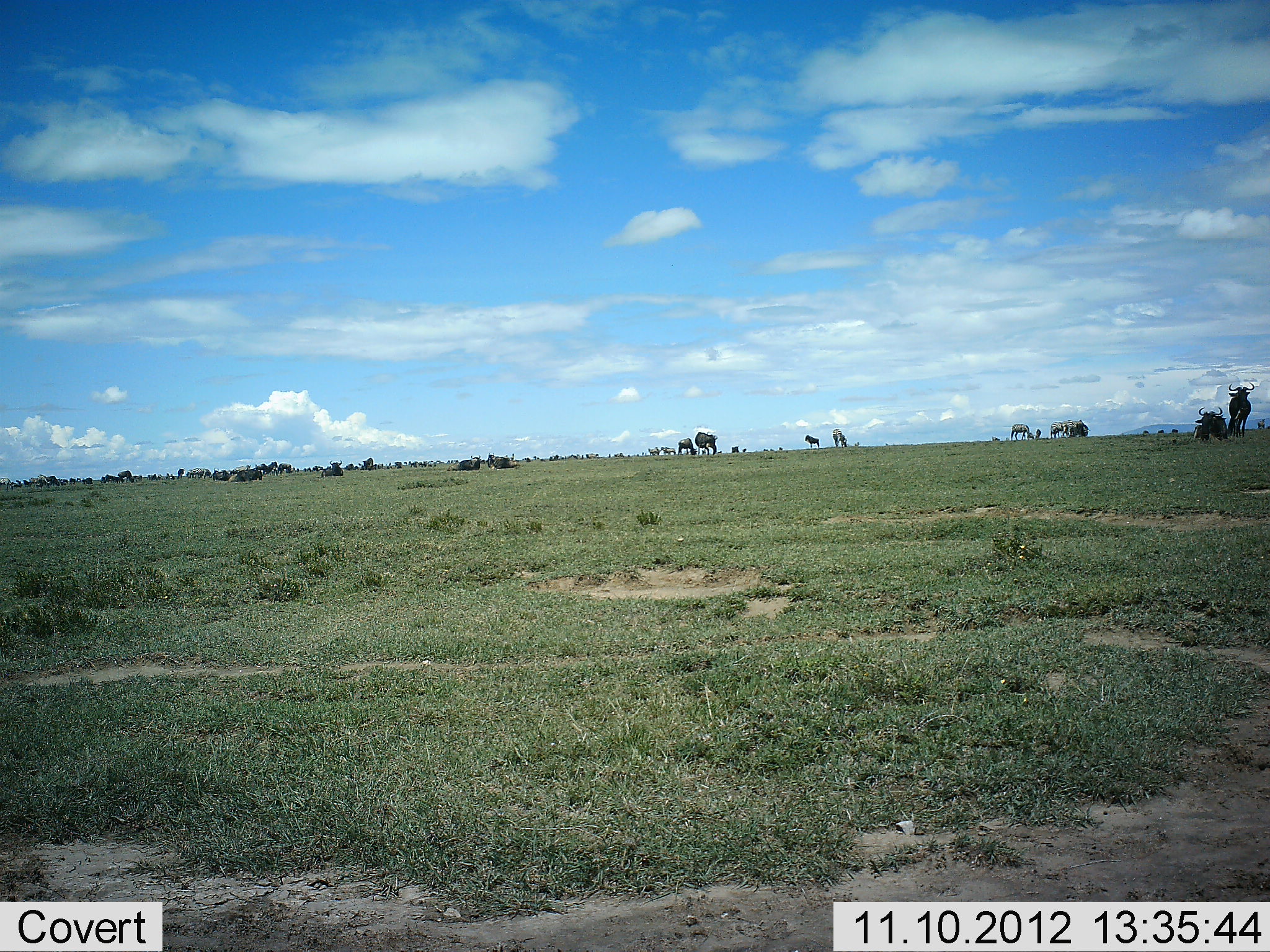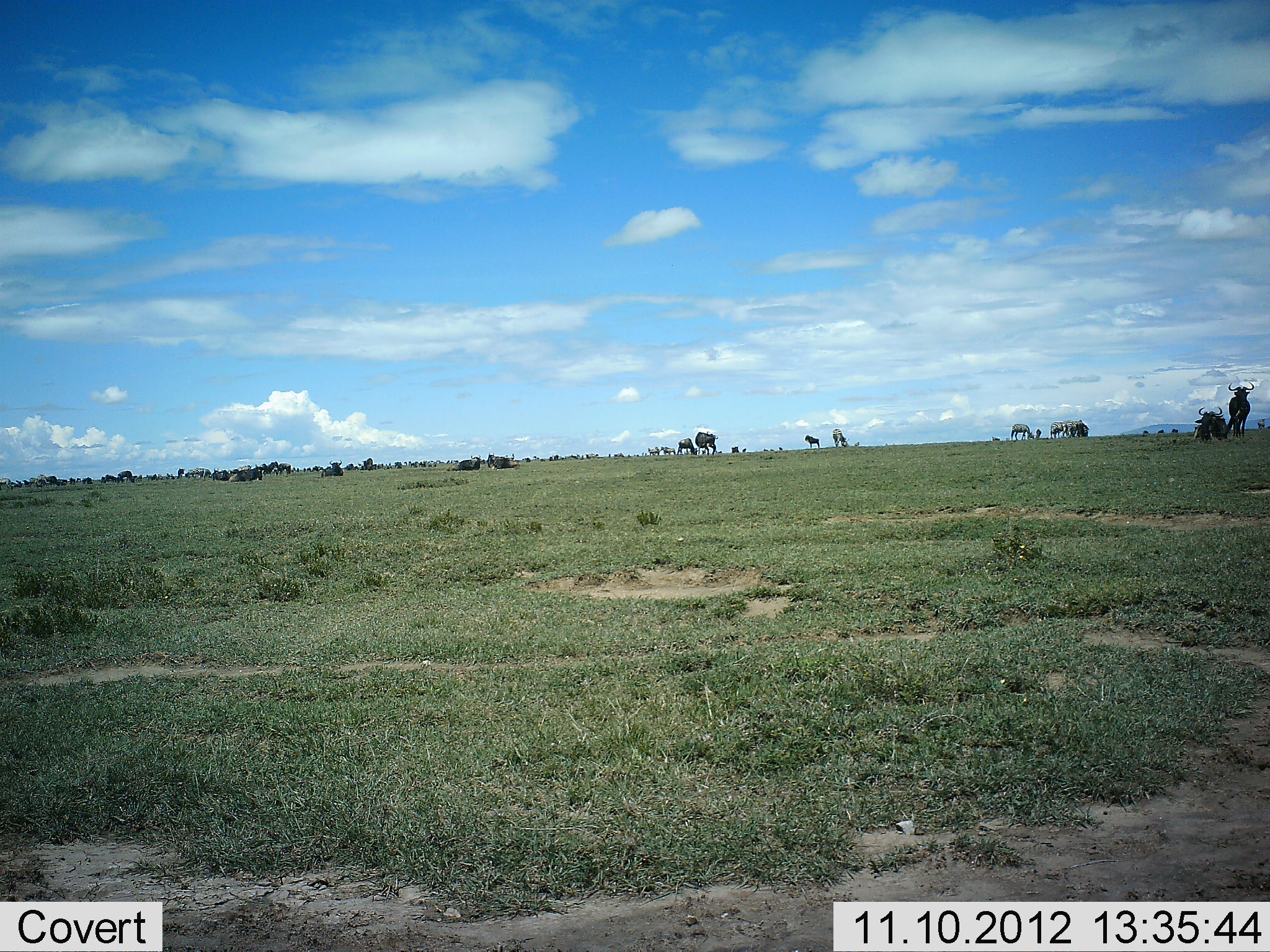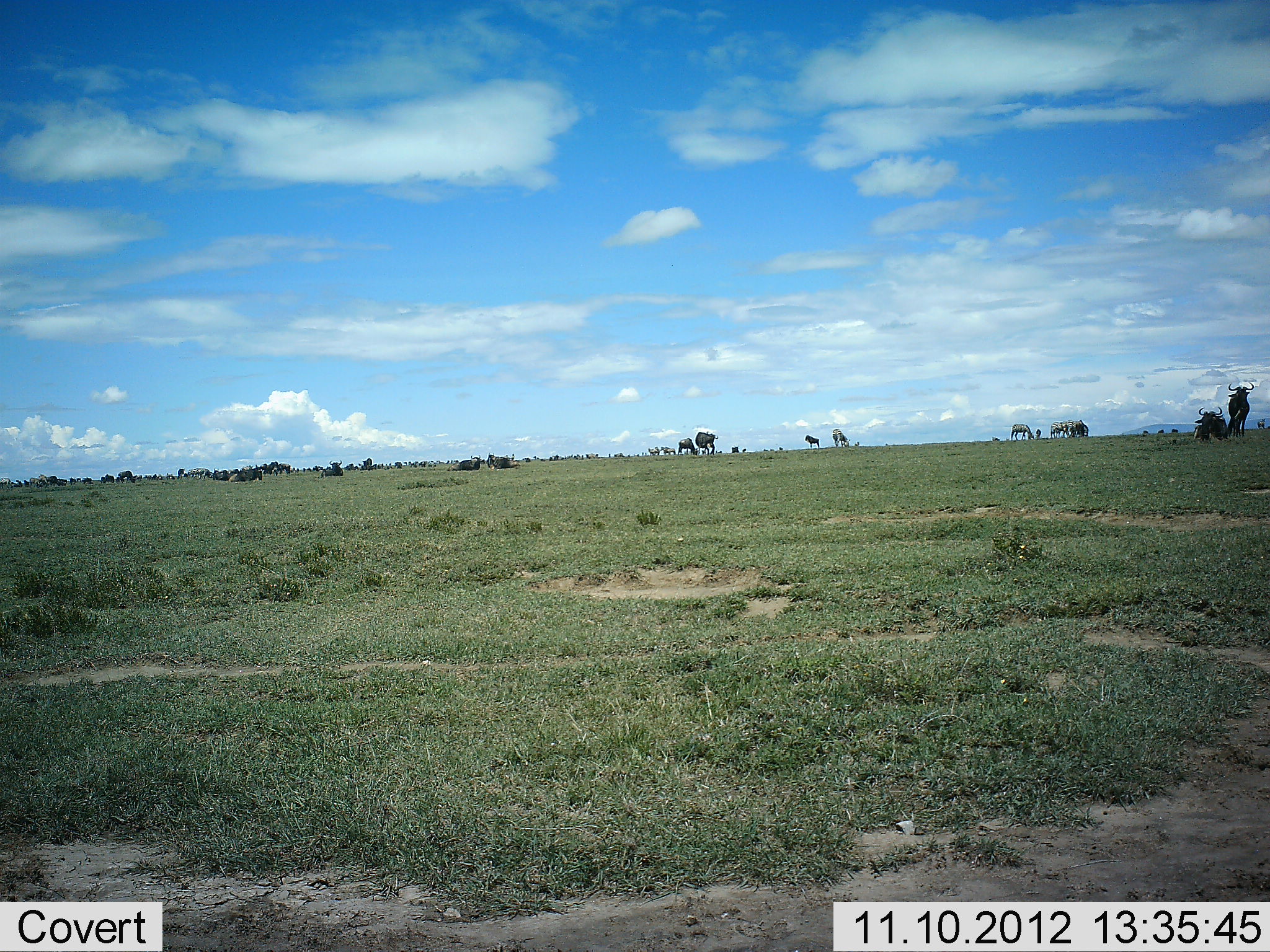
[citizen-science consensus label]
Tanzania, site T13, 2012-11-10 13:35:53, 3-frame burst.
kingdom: Animalia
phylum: Chordata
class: Mammalia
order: Artiodactyla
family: Bovidae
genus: Connochaetes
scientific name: Connochaetes taurinus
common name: blue wildebeest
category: wildebeest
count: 11-50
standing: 77%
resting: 69%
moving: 8%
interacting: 0%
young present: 8%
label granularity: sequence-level